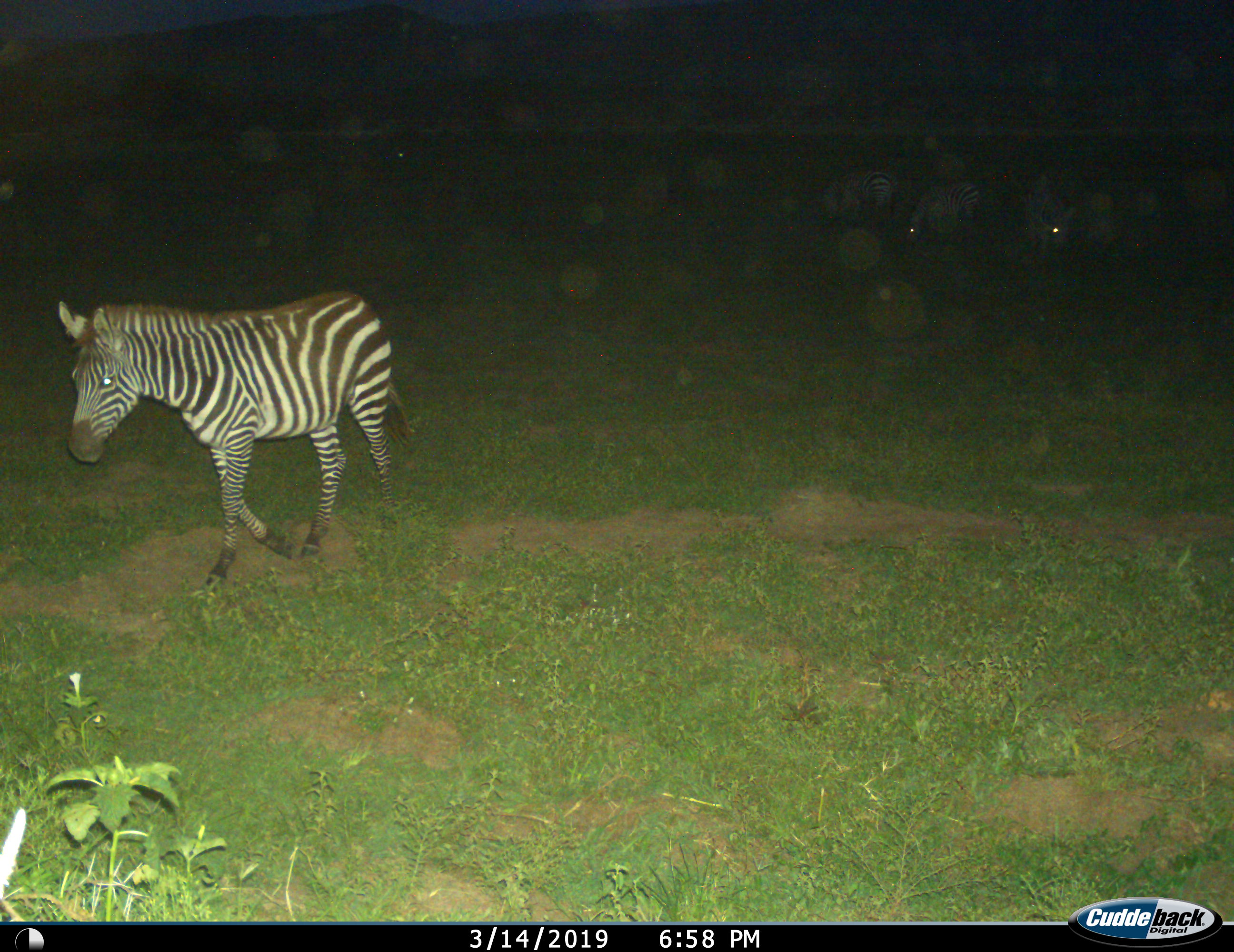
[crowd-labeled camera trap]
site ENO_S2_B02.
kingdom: Animalia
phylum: Chordata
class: Mammalia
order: Perissodactyla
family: Equidae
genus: Equus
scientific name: Equus quagga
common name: plains zebra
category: zebraplains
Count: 3.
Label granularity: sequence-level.